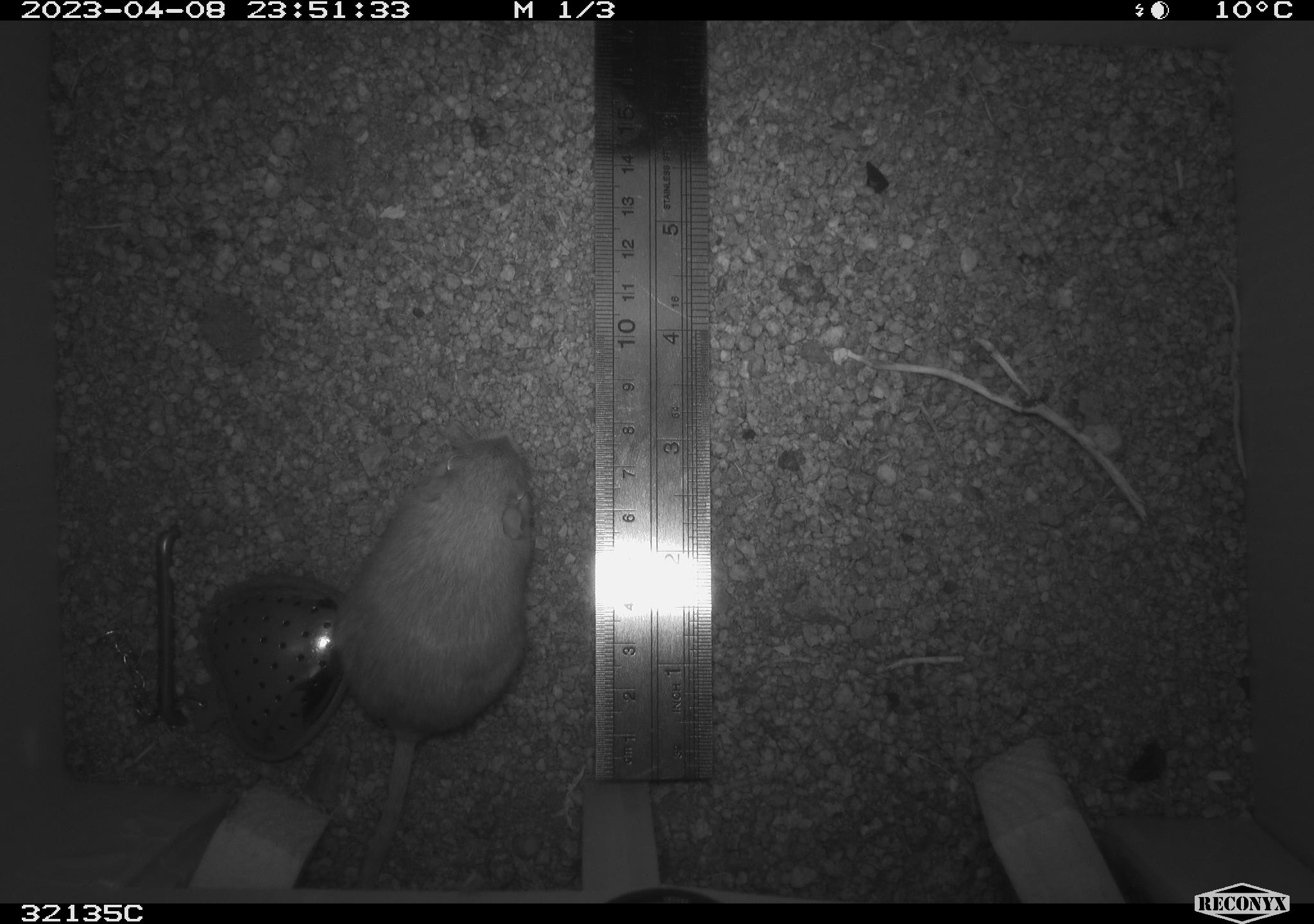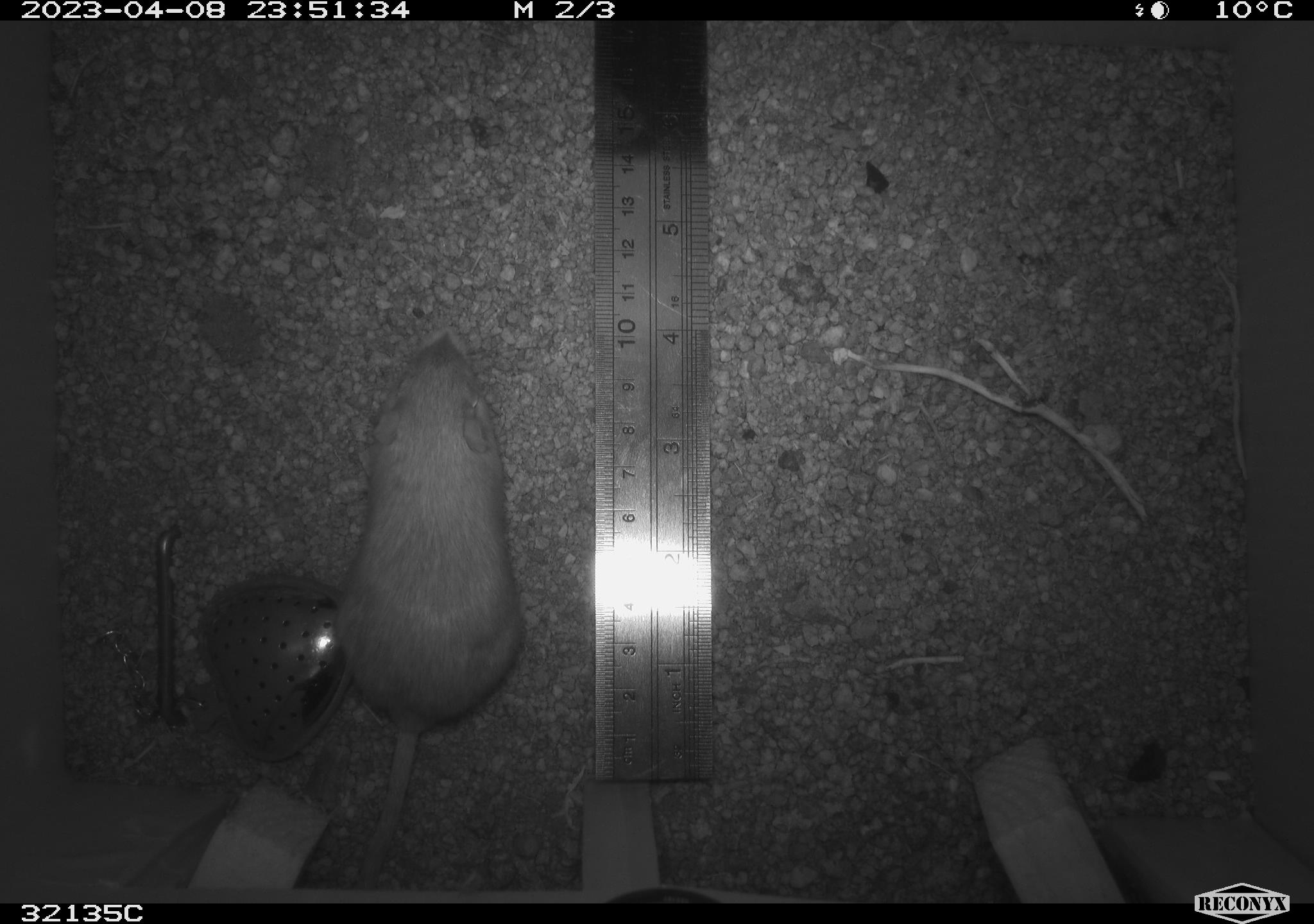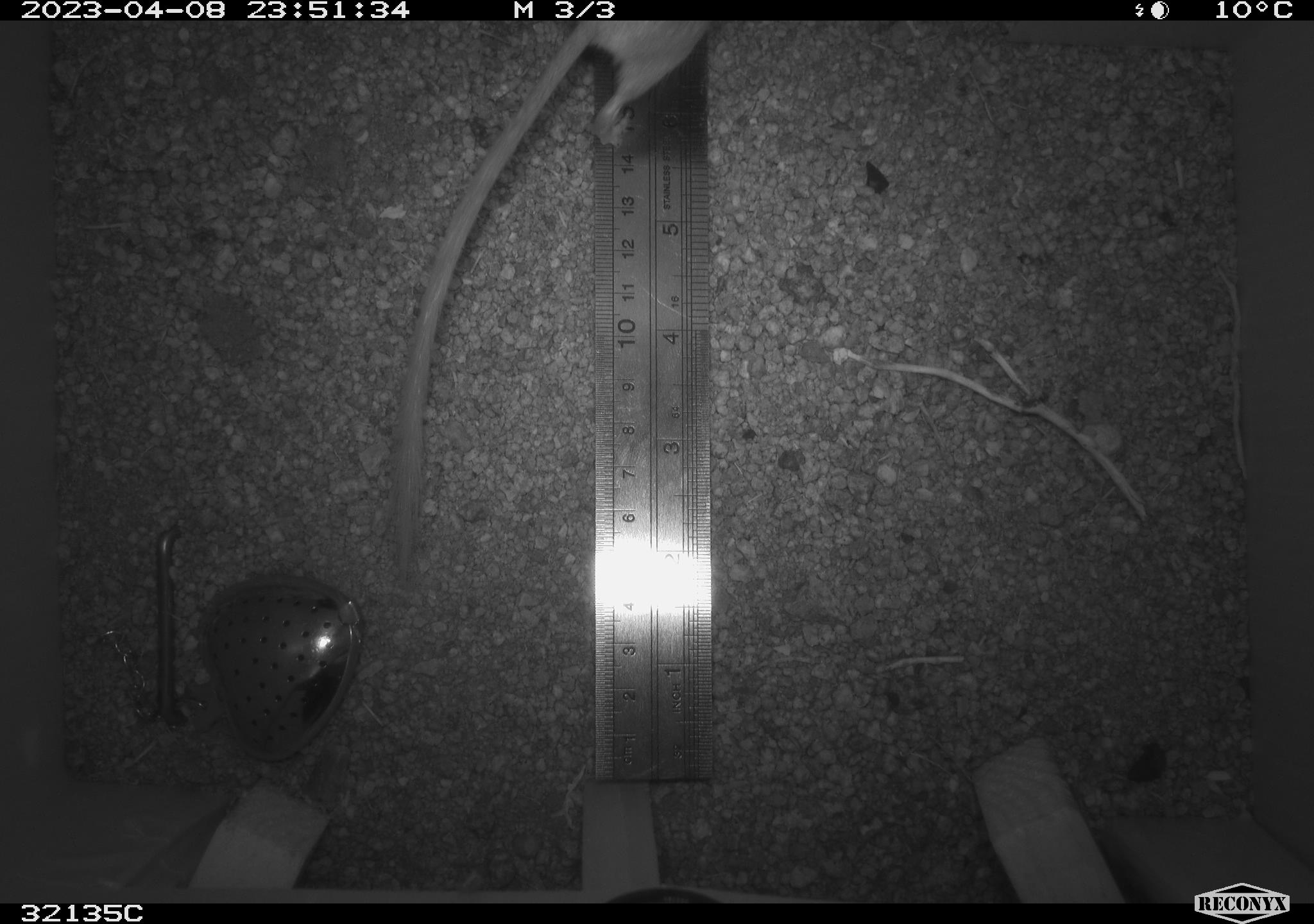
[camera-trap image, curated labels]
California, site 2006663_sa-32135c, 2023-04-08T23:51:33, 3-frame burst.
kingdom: Animalia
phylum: Chordata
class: Mammalia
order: Rodentia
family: Heteromyidae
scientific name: Heteromyidae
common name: kangaroo rats and pocket mice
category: heteromyidae family